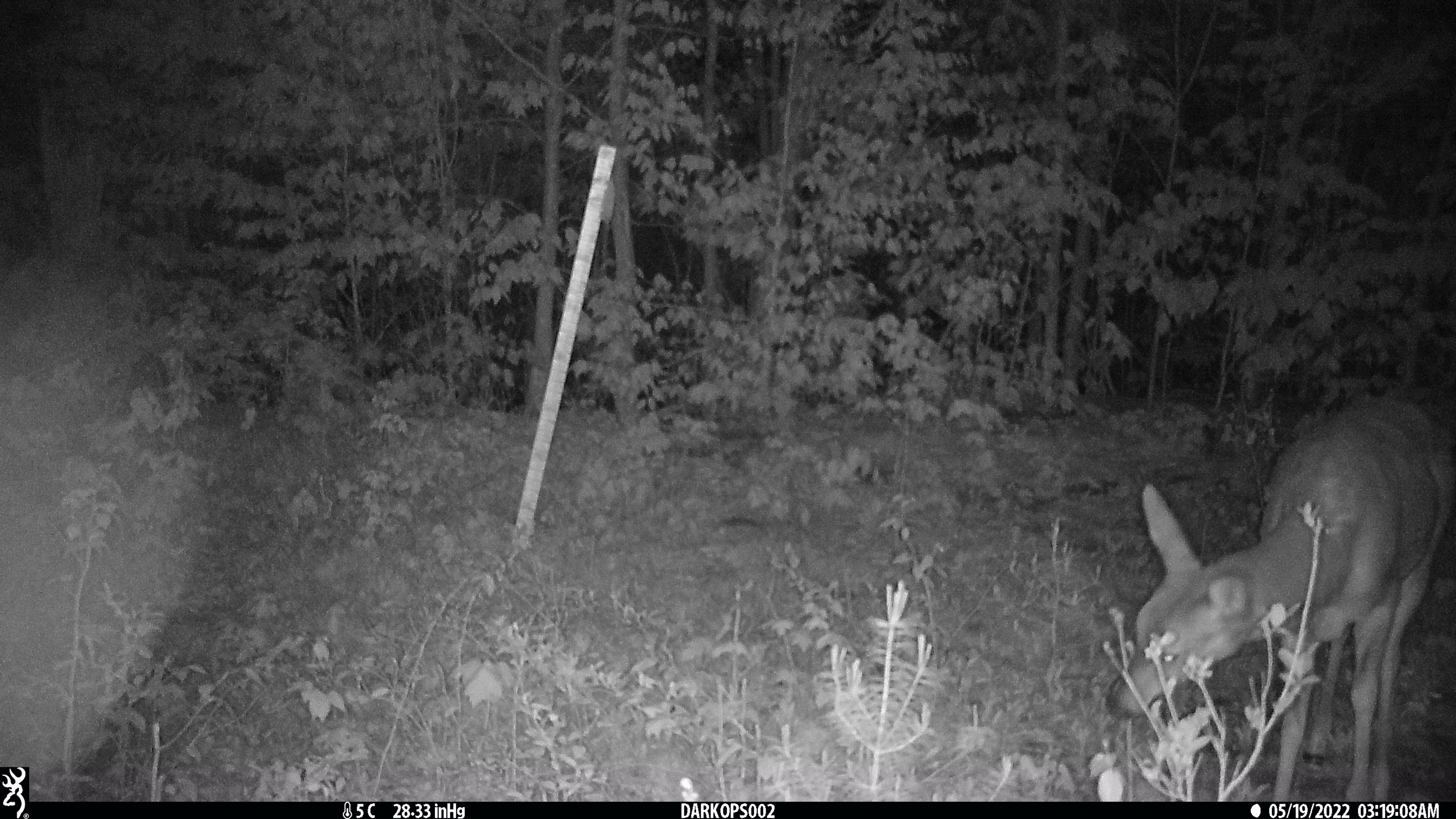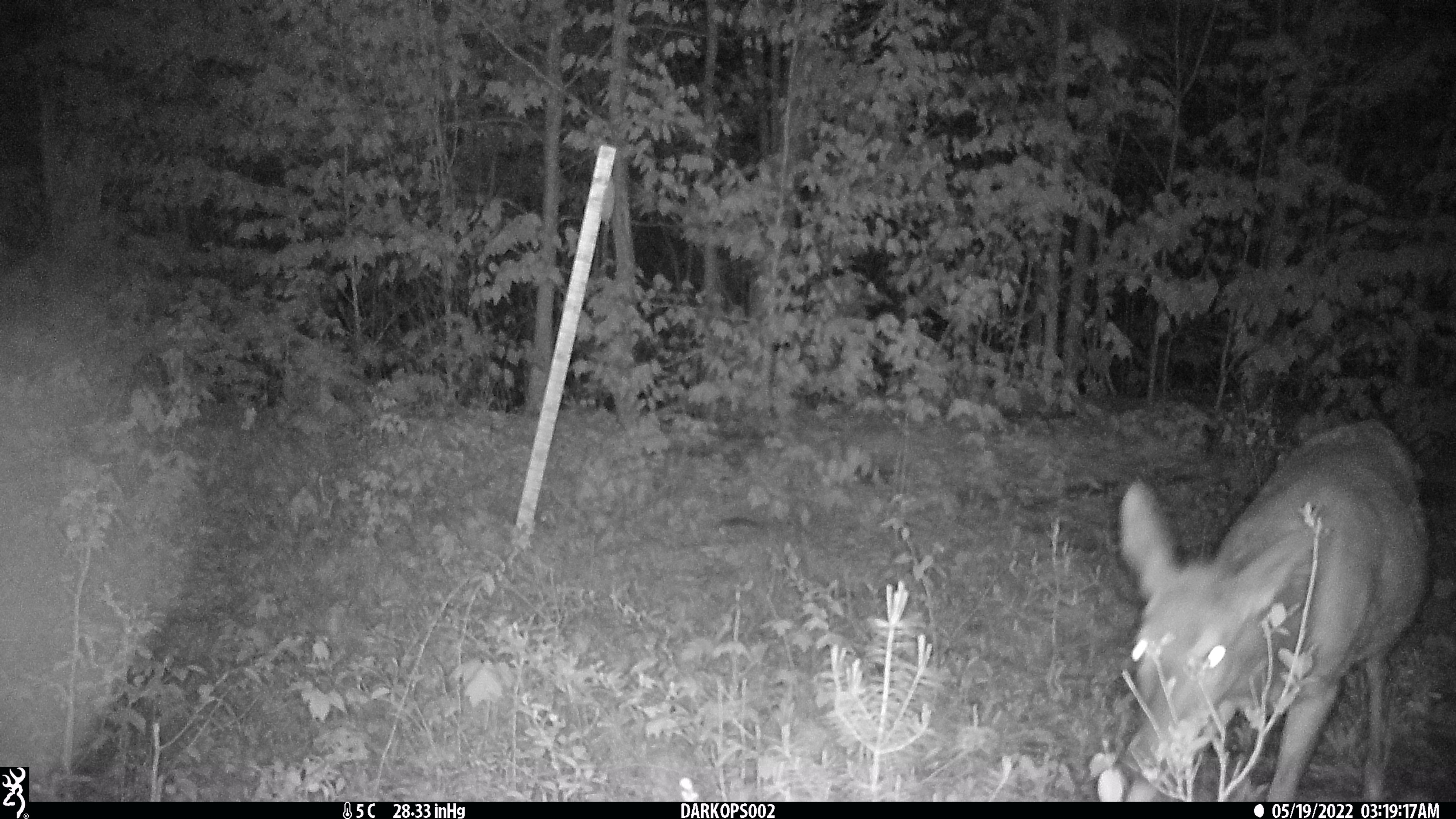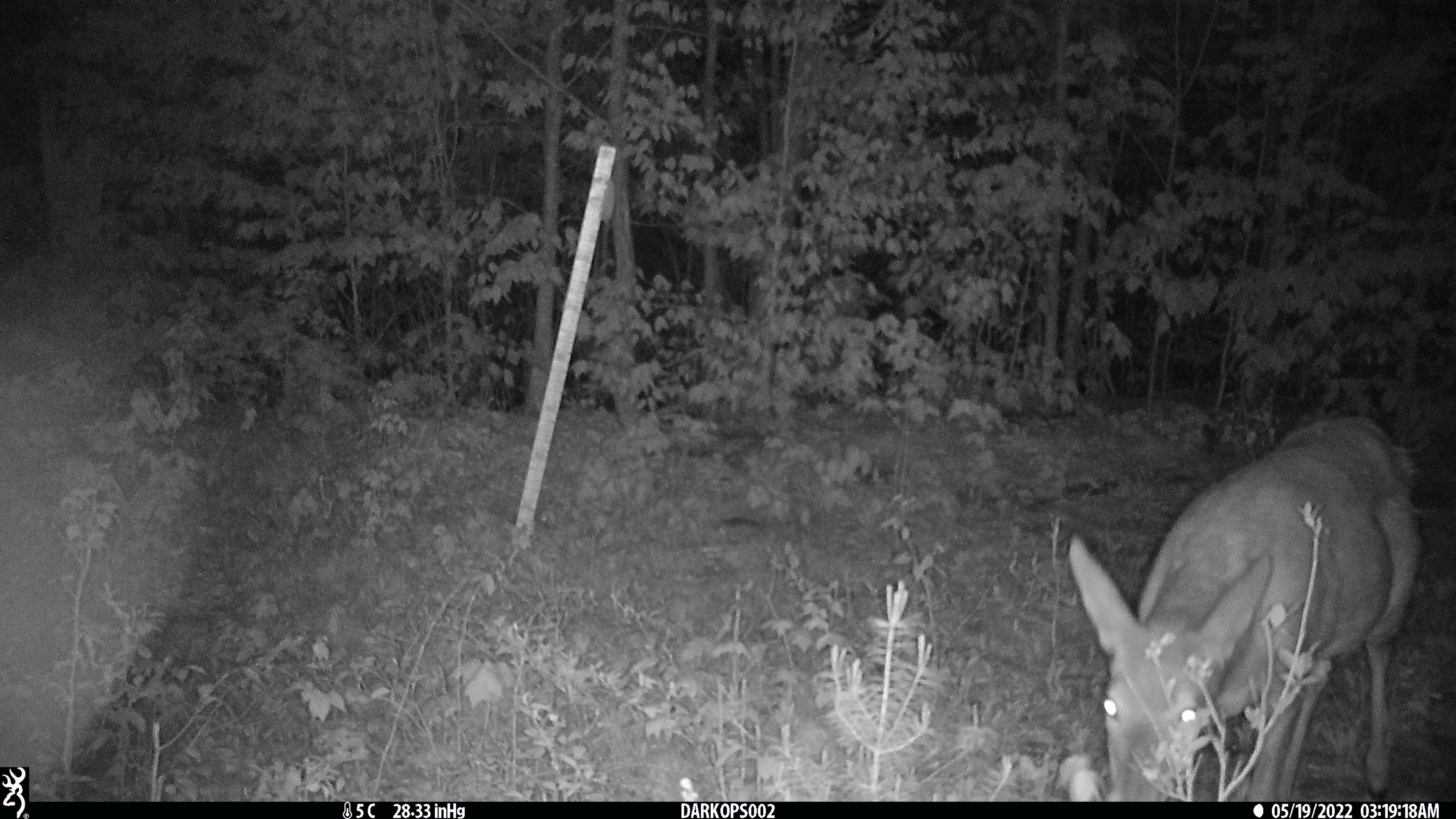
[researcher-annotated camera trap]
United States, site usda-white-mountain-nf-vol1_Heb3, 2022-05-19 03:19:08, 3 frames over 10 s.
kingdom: Animalia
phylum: Chordata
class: Mammalia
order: Artiodactyla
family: Cervidae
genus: Odocoileus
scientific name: Odocoileus virginianus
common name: white-tailed deer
White-tailed deer (Odocoileus virginianus).